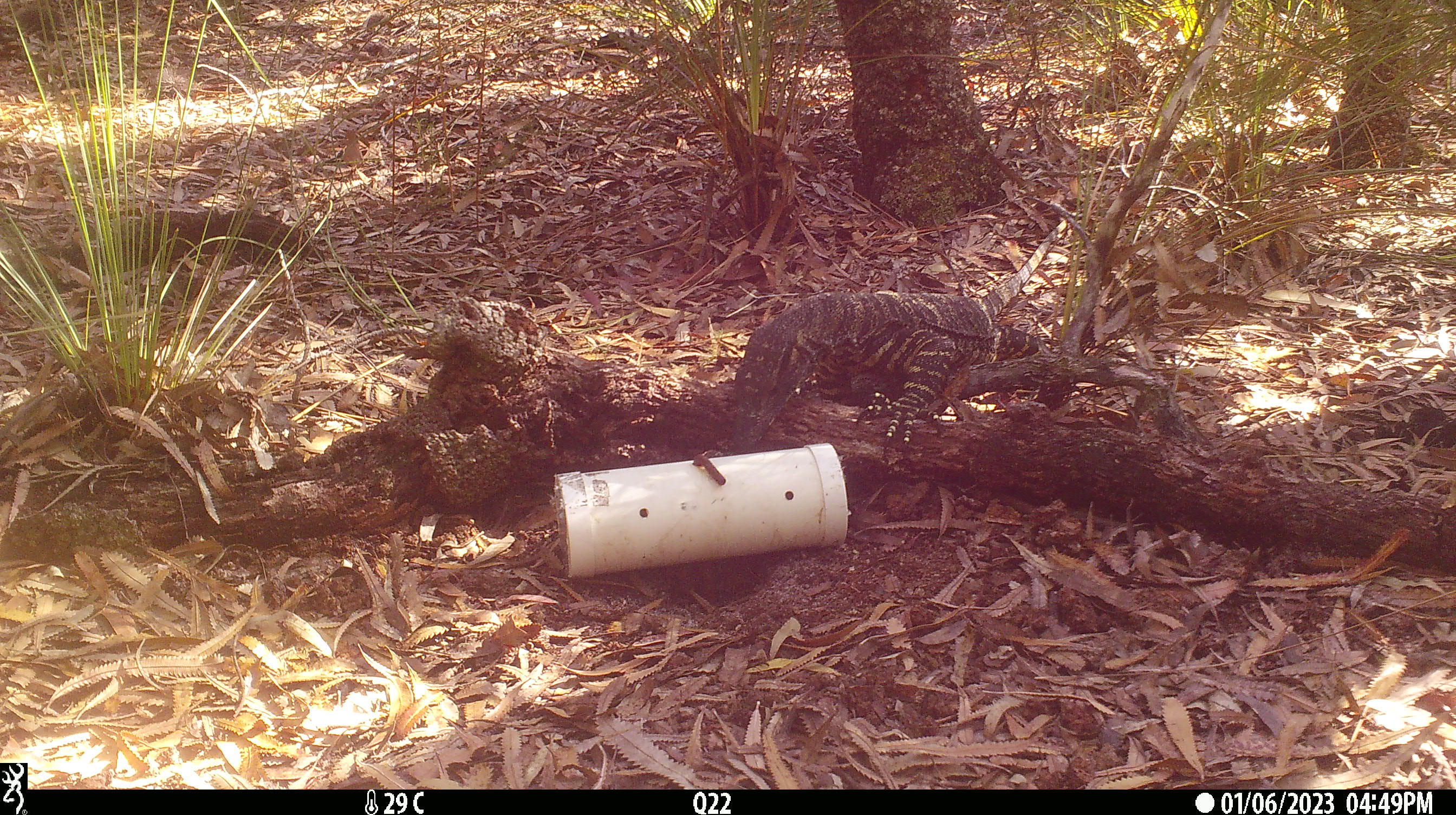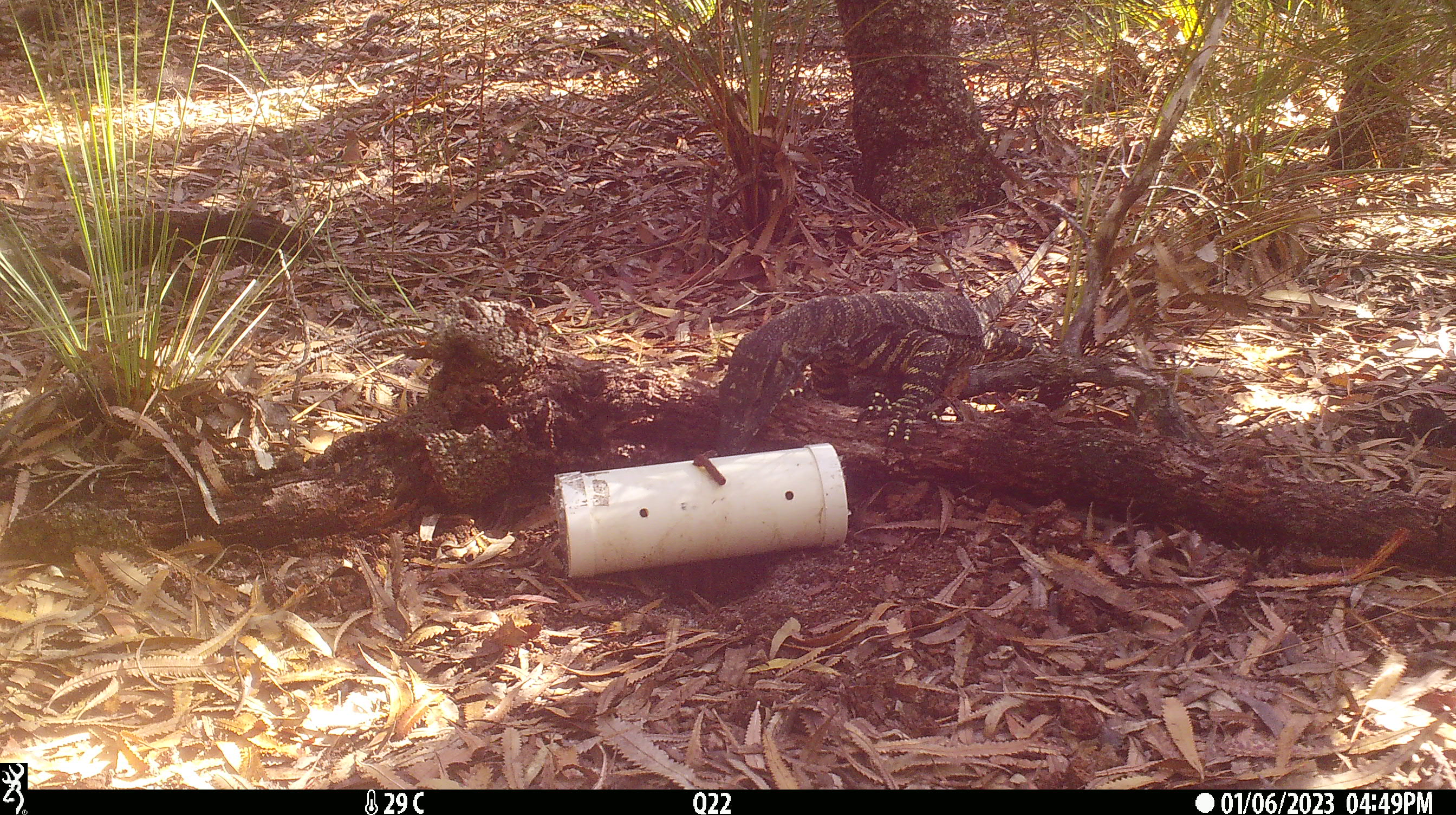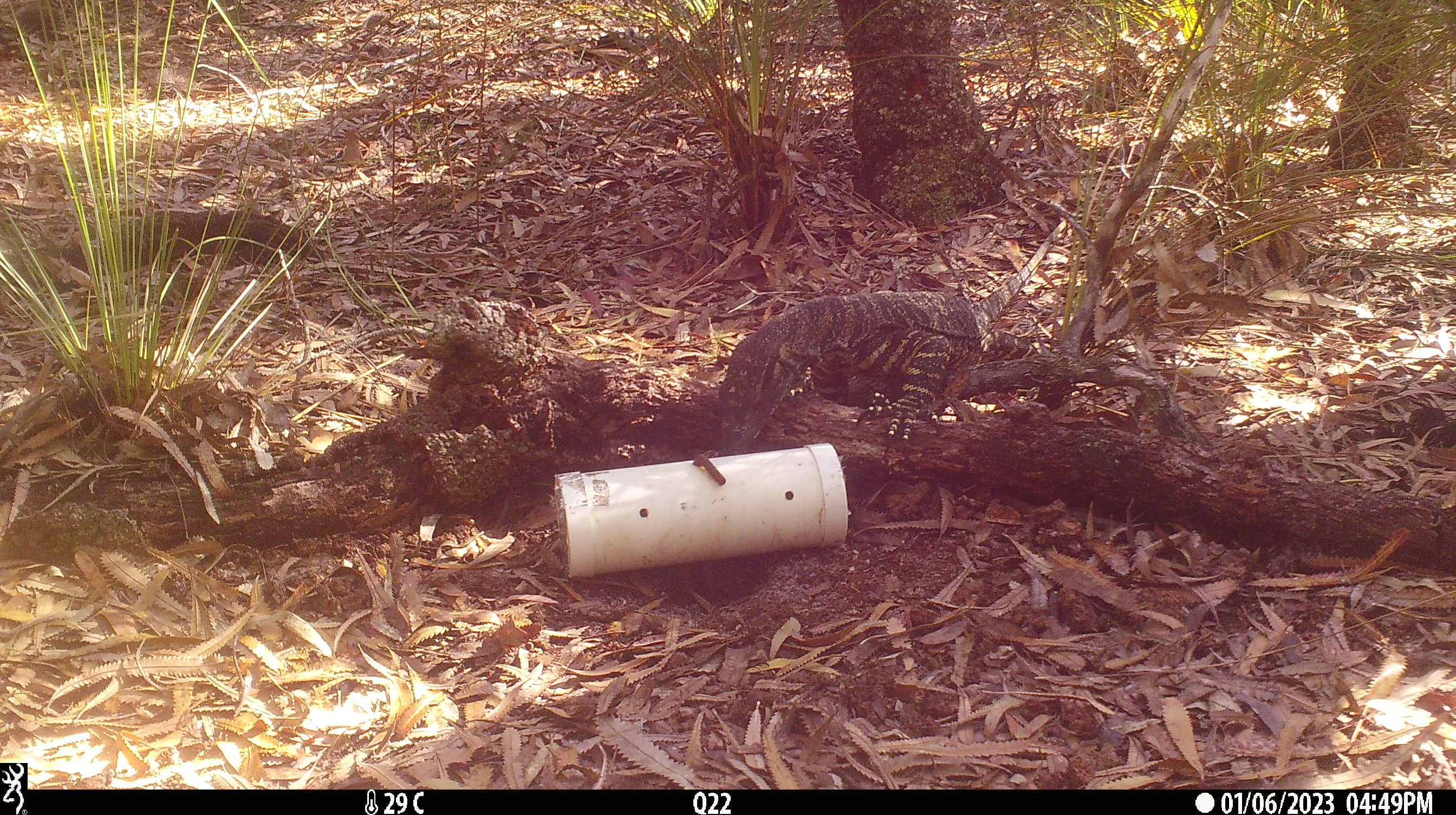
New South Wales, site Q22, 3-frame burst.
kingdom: Animalia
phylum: Chordata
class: Reptilia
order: Squamata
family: Varanidae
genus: Varanus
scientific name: Varanus varius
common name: lace monitor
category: goanna